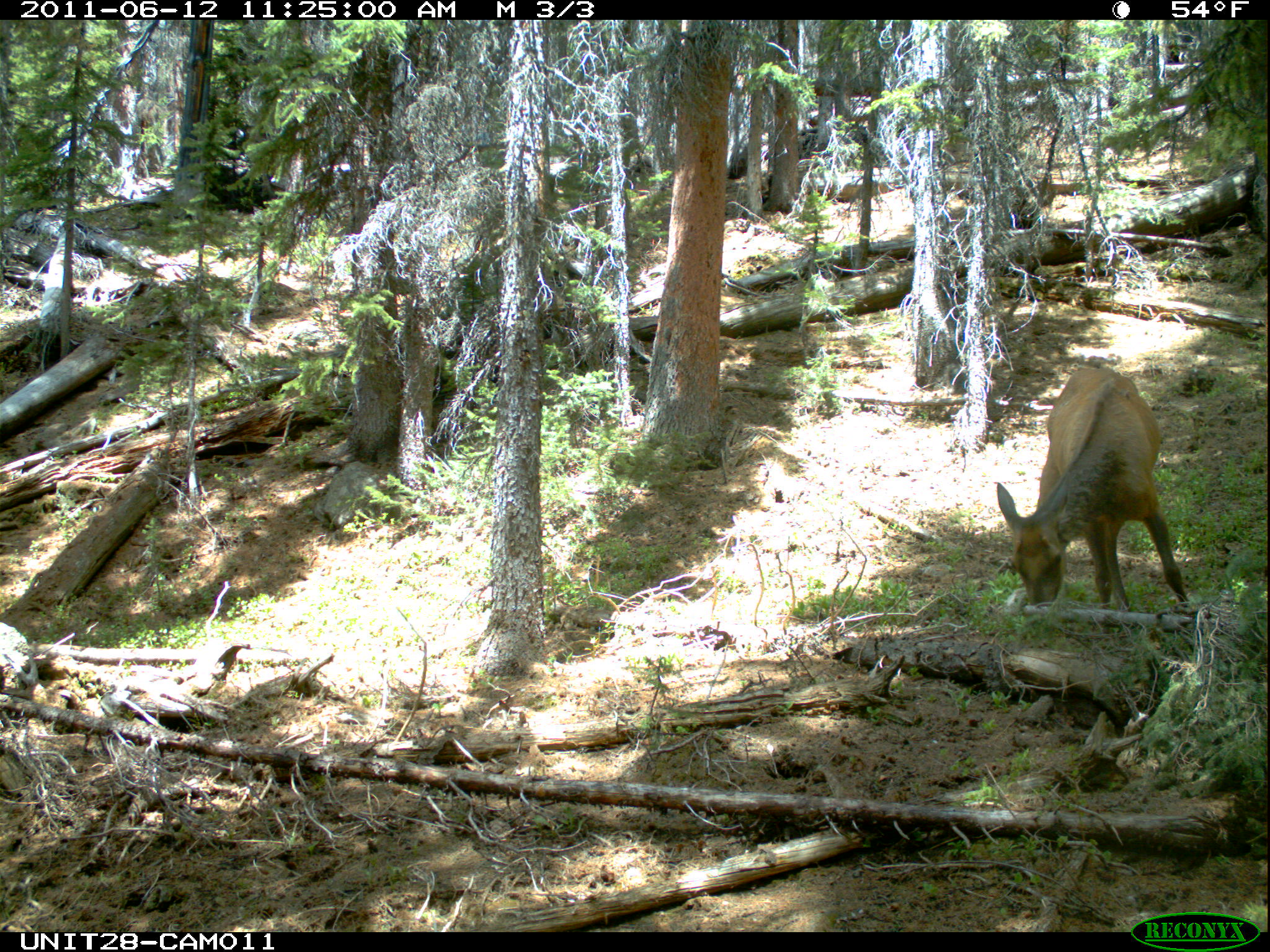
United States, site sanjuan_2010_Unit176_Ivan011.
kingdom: Animalia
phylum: Chordata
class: Mammalia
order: Artiodactyla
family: Cervidae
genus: Cervus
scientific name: Cervus elaphus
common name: red deer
Cervus elaphus (red deer).